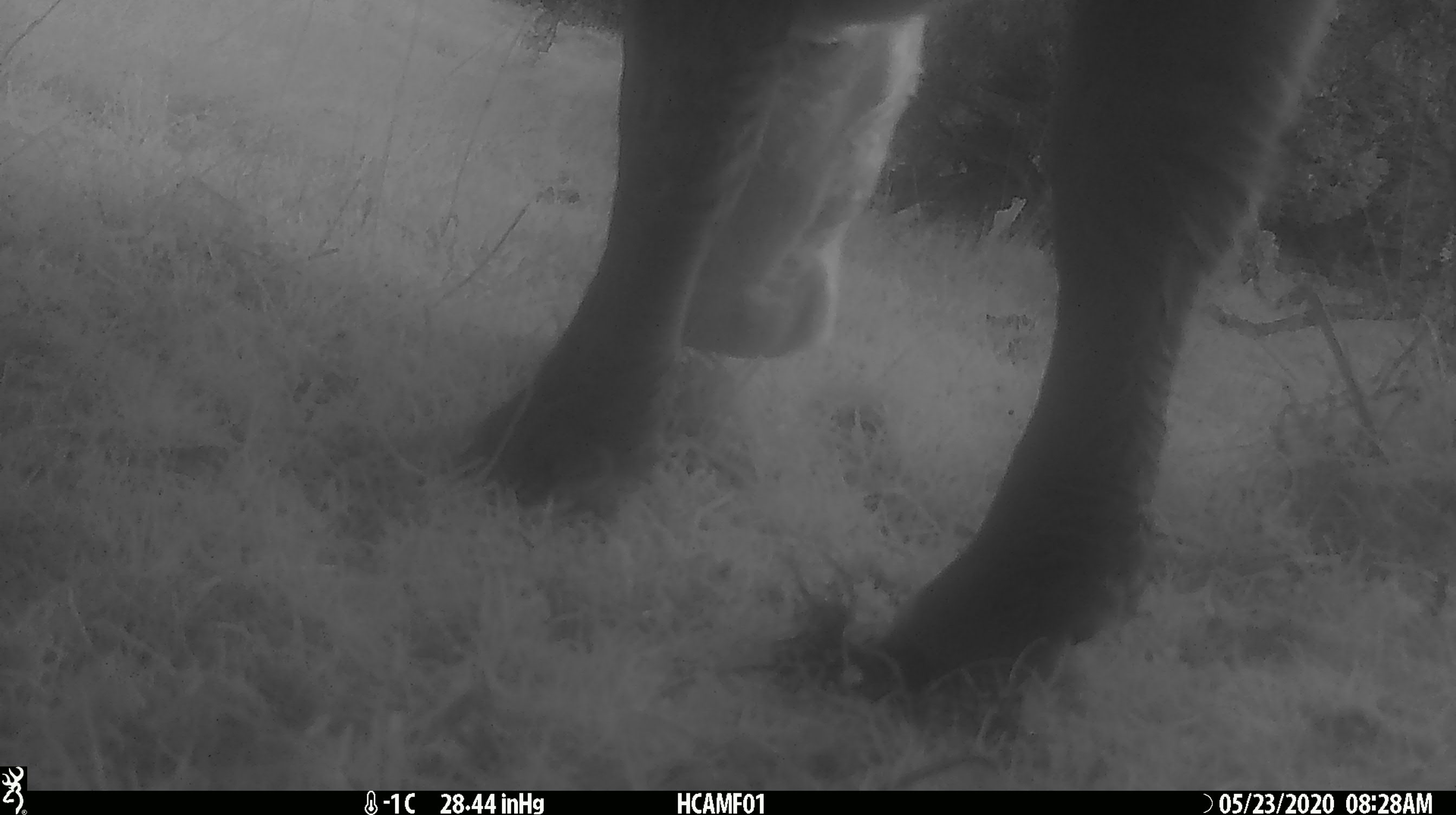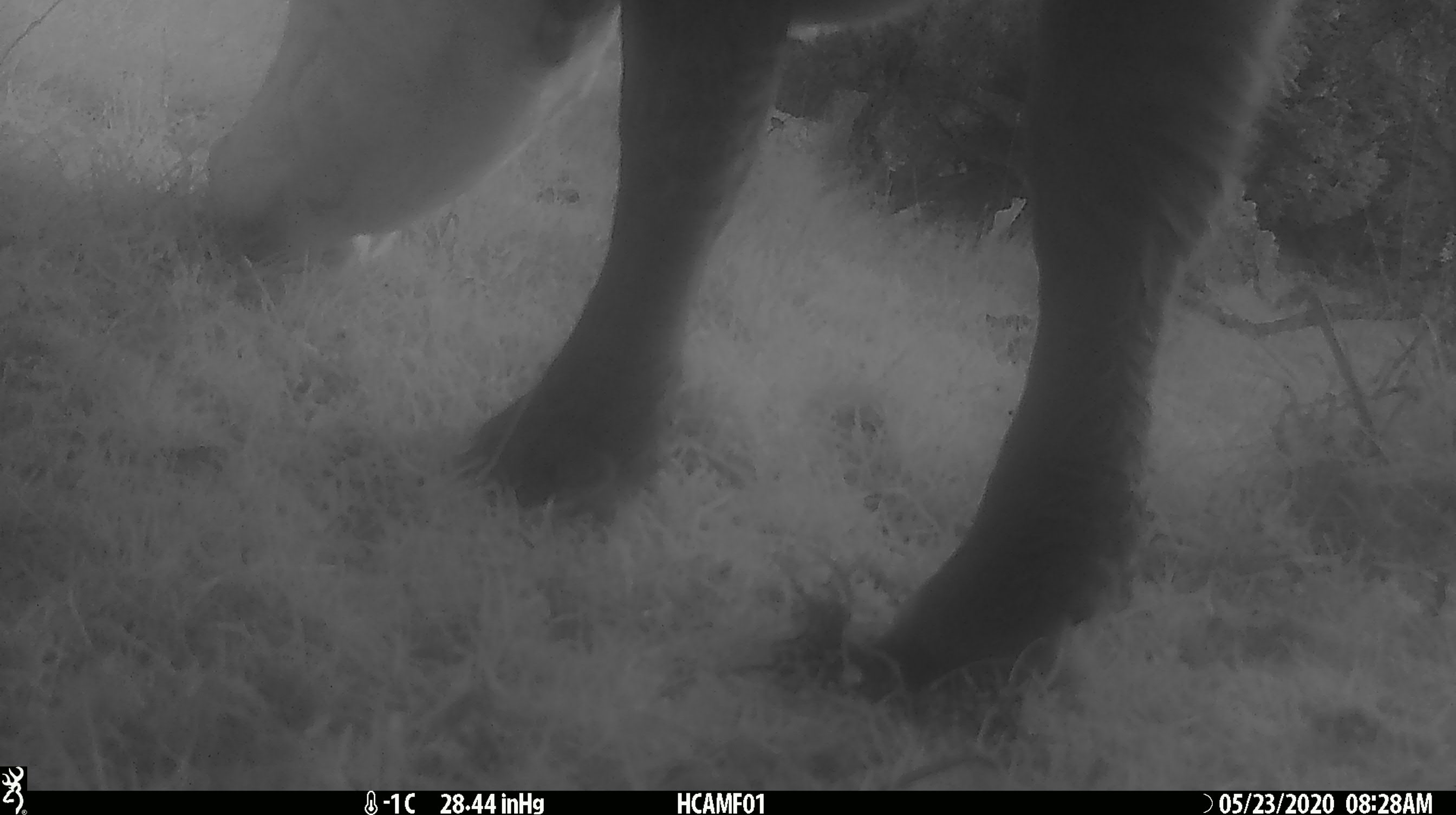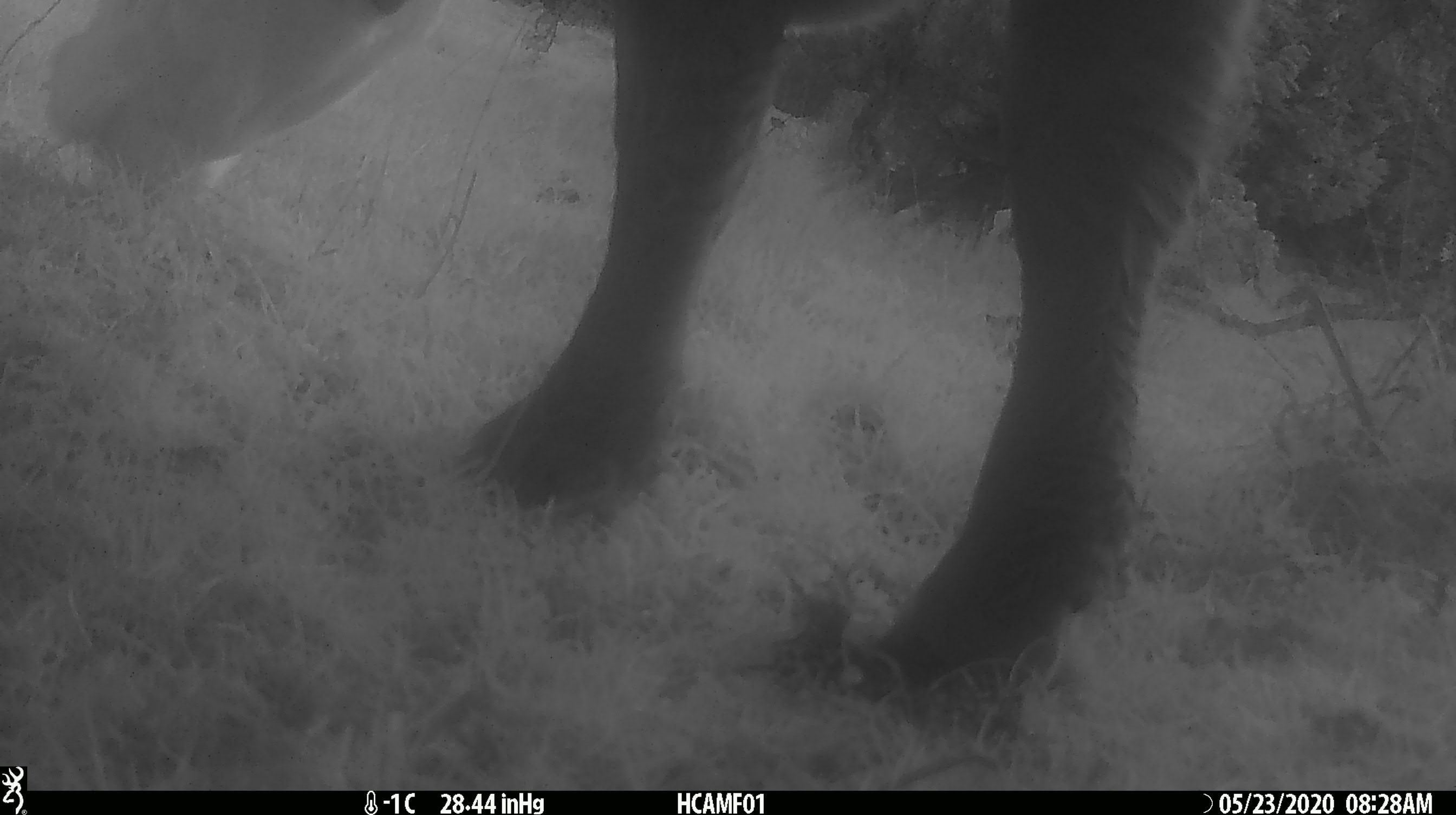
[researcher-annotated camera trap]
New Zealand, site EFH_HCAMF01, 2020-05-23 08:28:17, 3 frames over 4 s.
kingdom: Animalia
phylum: Chordata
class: Mammalia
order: Artiodactyla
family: Bovidae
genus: Bos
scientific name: Bos taurus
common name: domestic cow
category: cow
Cow (domestic cow) (Bos taurus).